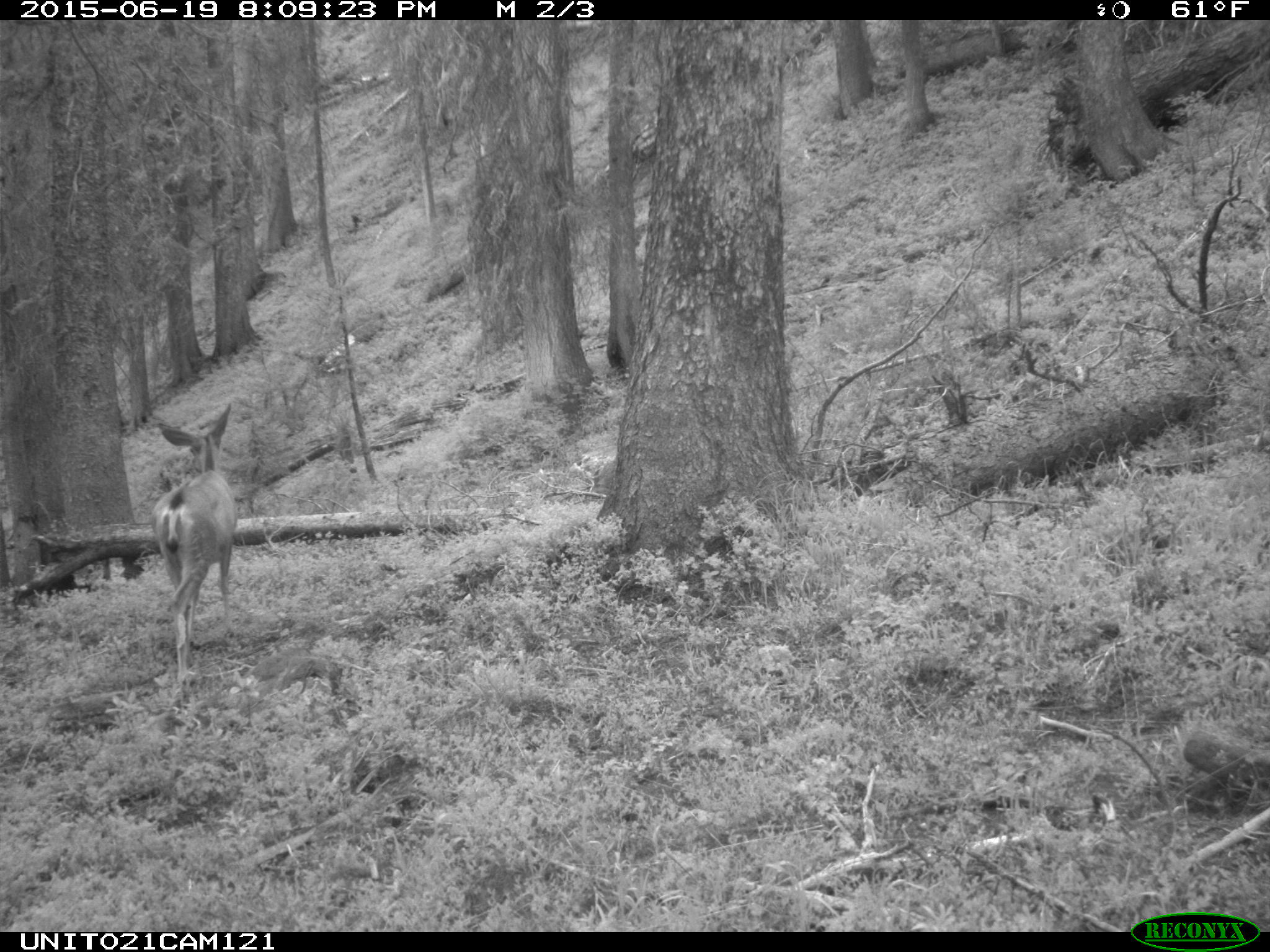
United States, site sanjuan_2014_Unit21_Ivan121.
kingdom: Animalia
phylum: Chordata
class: Mammalia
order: Artiodactyla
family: Cervidae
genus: Odocoileus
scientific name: Odocoileus hemionus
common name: mule deer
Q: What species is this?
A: Odocoileus hemionus (mule deer).